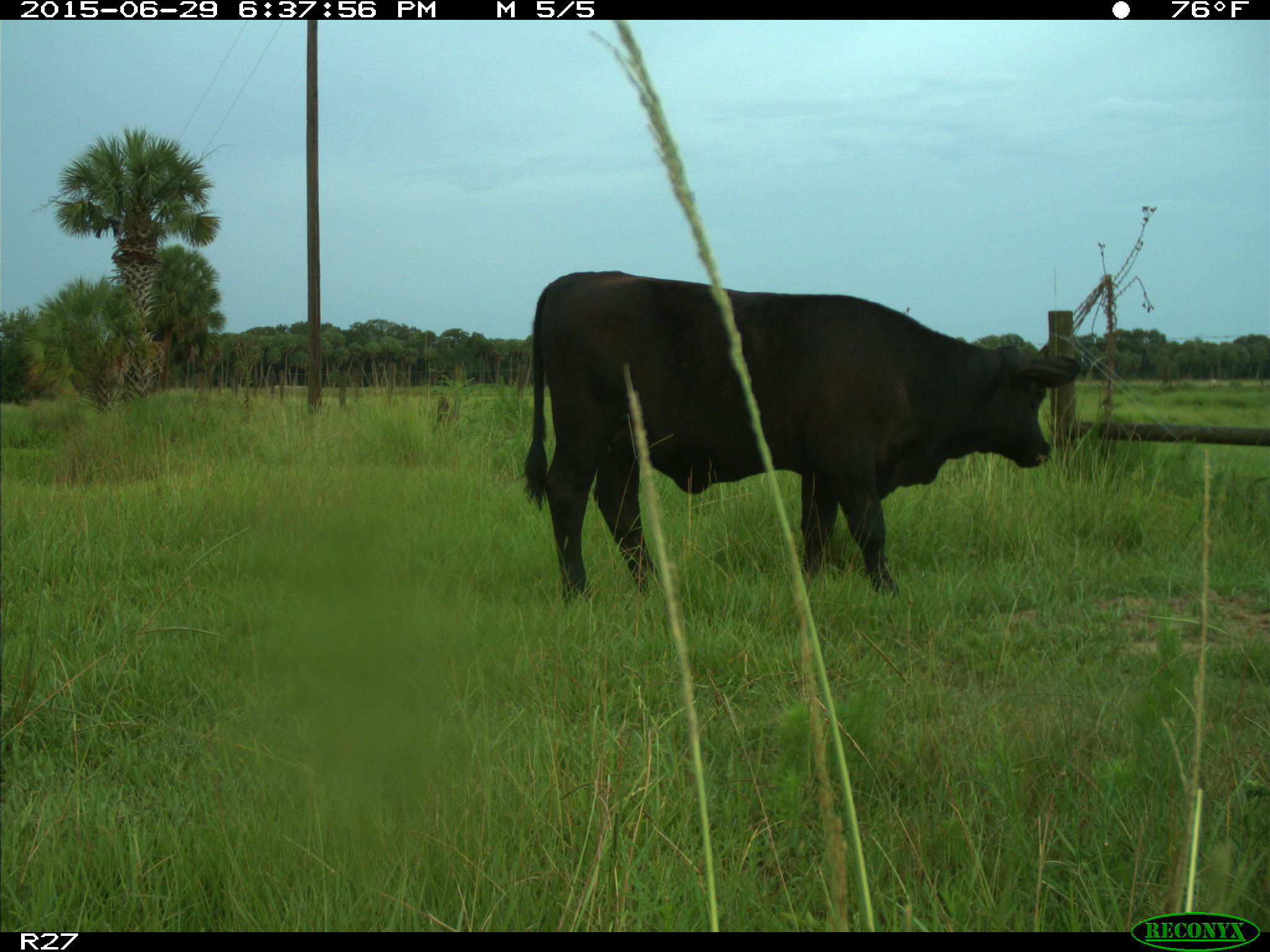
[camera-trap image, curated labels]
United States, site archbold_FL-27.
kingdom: Animalia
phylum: Chordata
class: Mammalia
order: Artiodactyla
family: Bovidae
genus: Bos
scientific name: Bos taurus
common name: domestic cow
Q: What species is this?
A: Bos taurus (domestic cow).